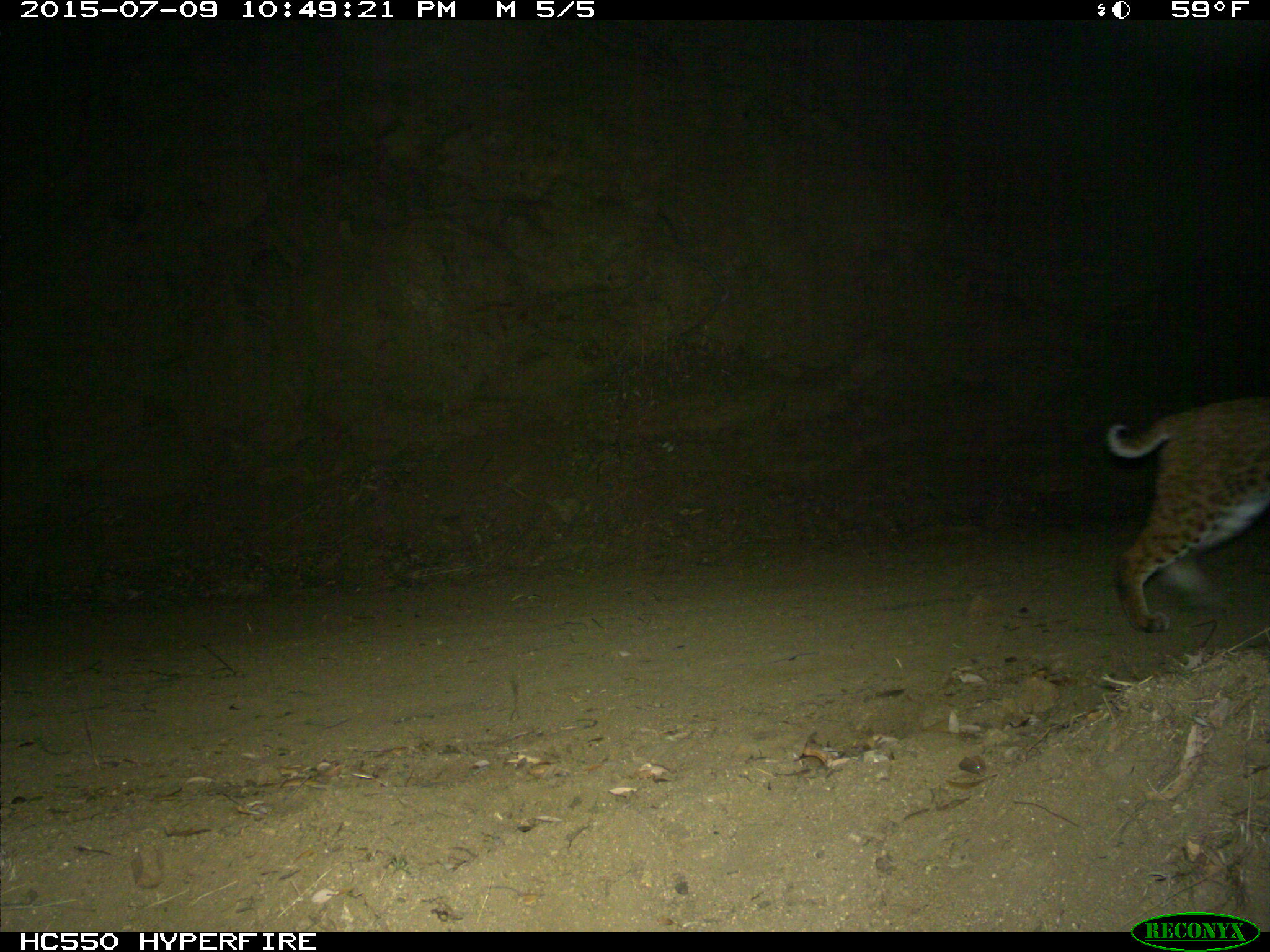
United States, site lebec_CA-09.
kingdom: Animalia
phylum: Chordata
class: Mammalia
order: Carnivora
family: Felidae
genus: Lynx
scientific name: Lynx rufus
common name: bobcat